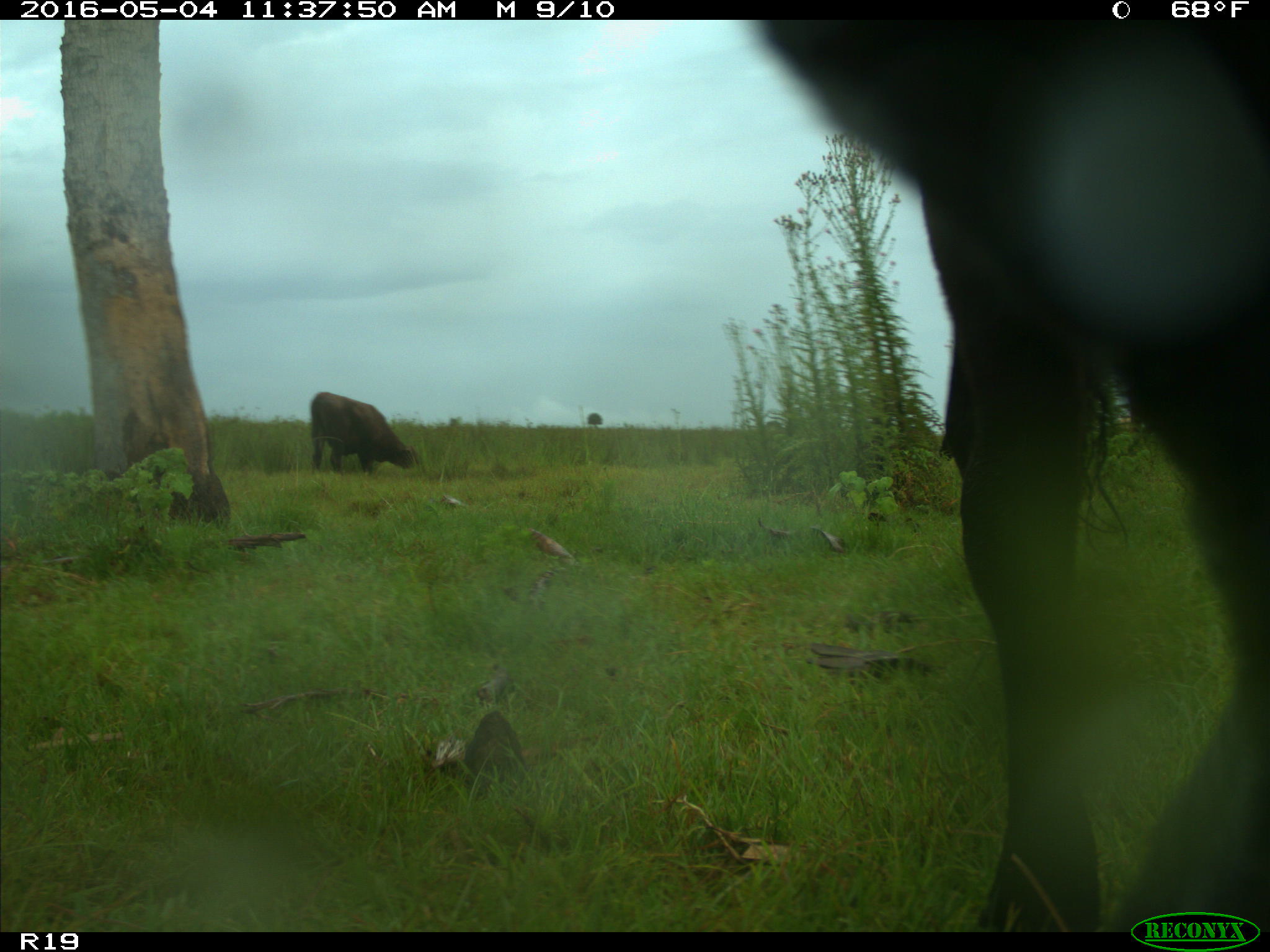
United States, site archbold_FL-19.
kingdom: Animalia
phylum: Chordata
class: Mammalia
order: Artiodactyla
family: Bovidae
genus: Bos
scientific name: Bos taurus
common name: domestic cow